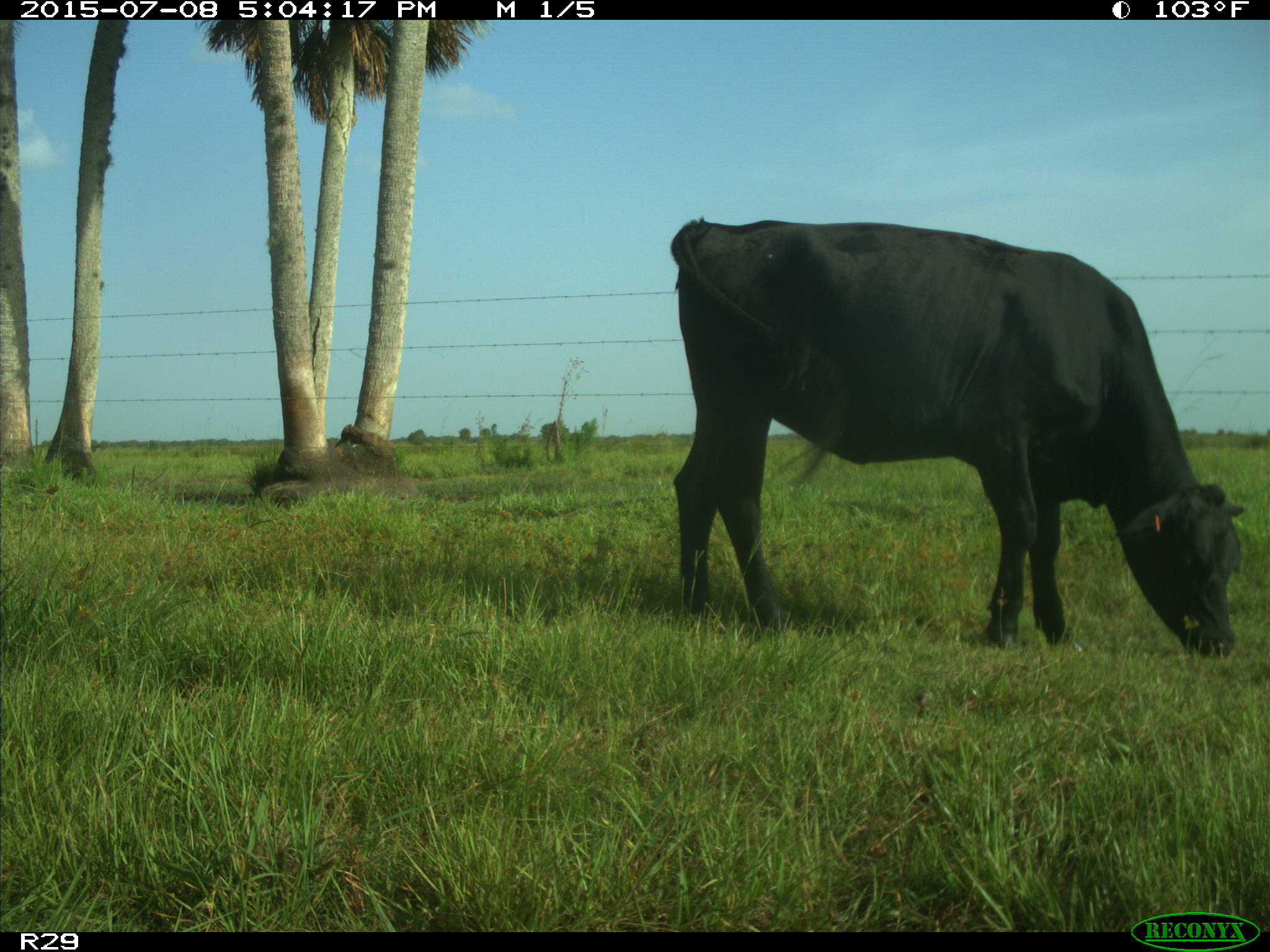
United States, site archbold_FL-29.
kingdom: Animalia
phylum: Chordata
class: Mammalia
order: Artiodactyla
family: Bovidae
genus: Bos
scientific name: Bos taurus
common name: domestic cow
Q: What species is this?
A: Bos taurus (domestic cow).